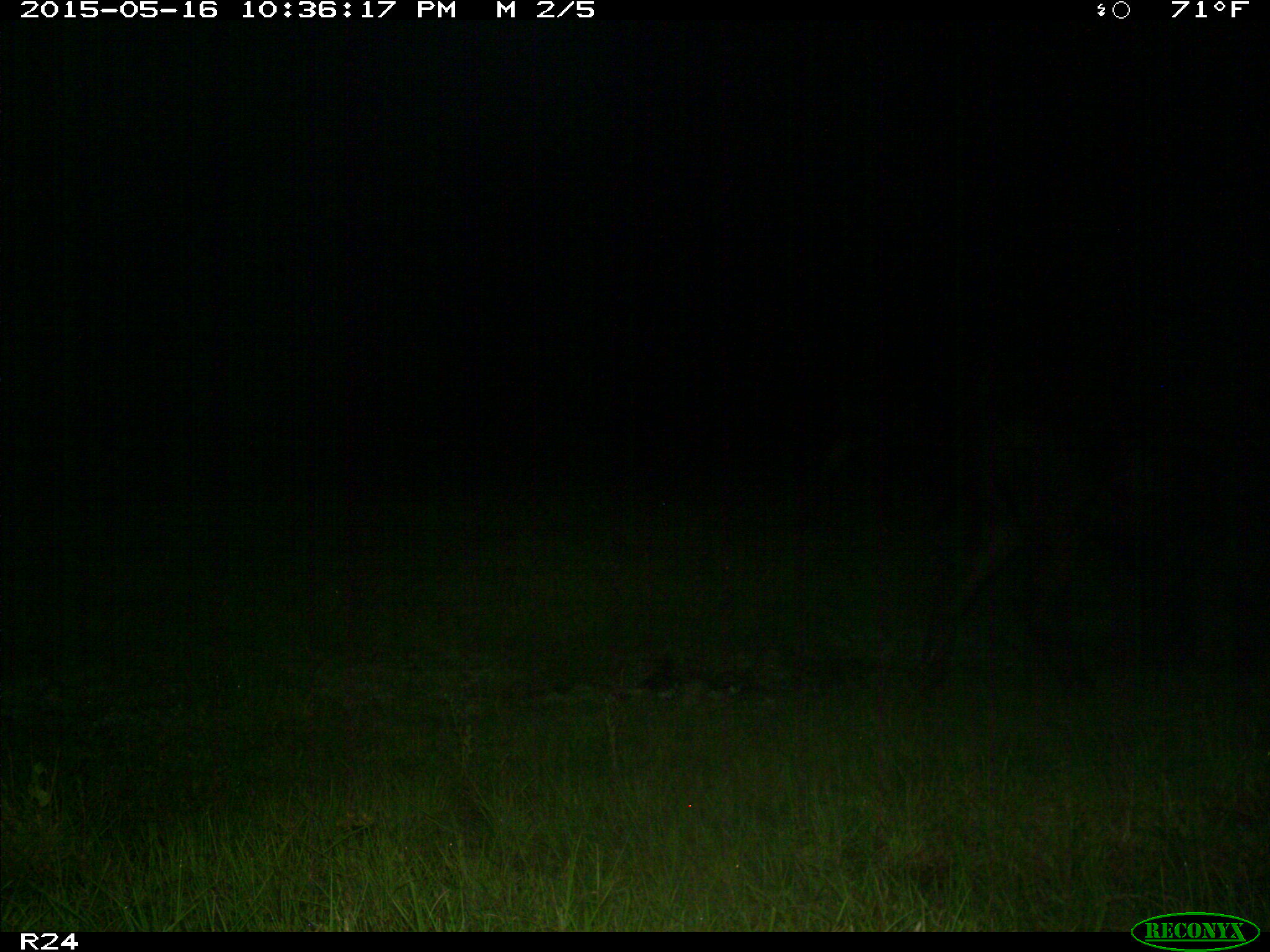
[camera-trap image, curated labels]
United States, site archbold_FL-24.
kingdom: Animalia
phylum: Chordata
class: Mammalia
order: Artiodactyla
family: Bovidae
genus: Bos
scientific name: Bos taurus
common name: domestic cow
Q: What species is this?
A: Bos taurus (domestic cow).